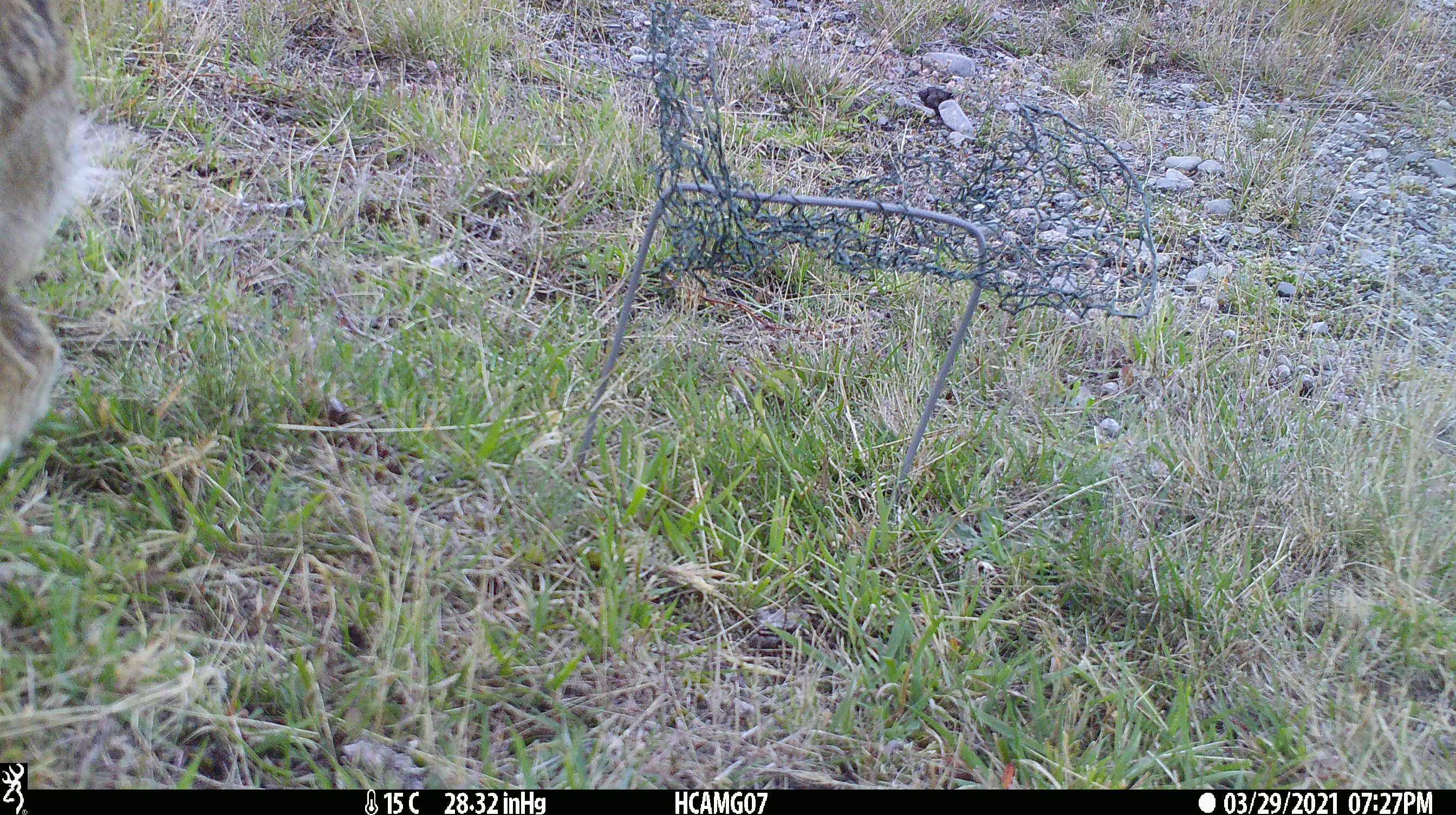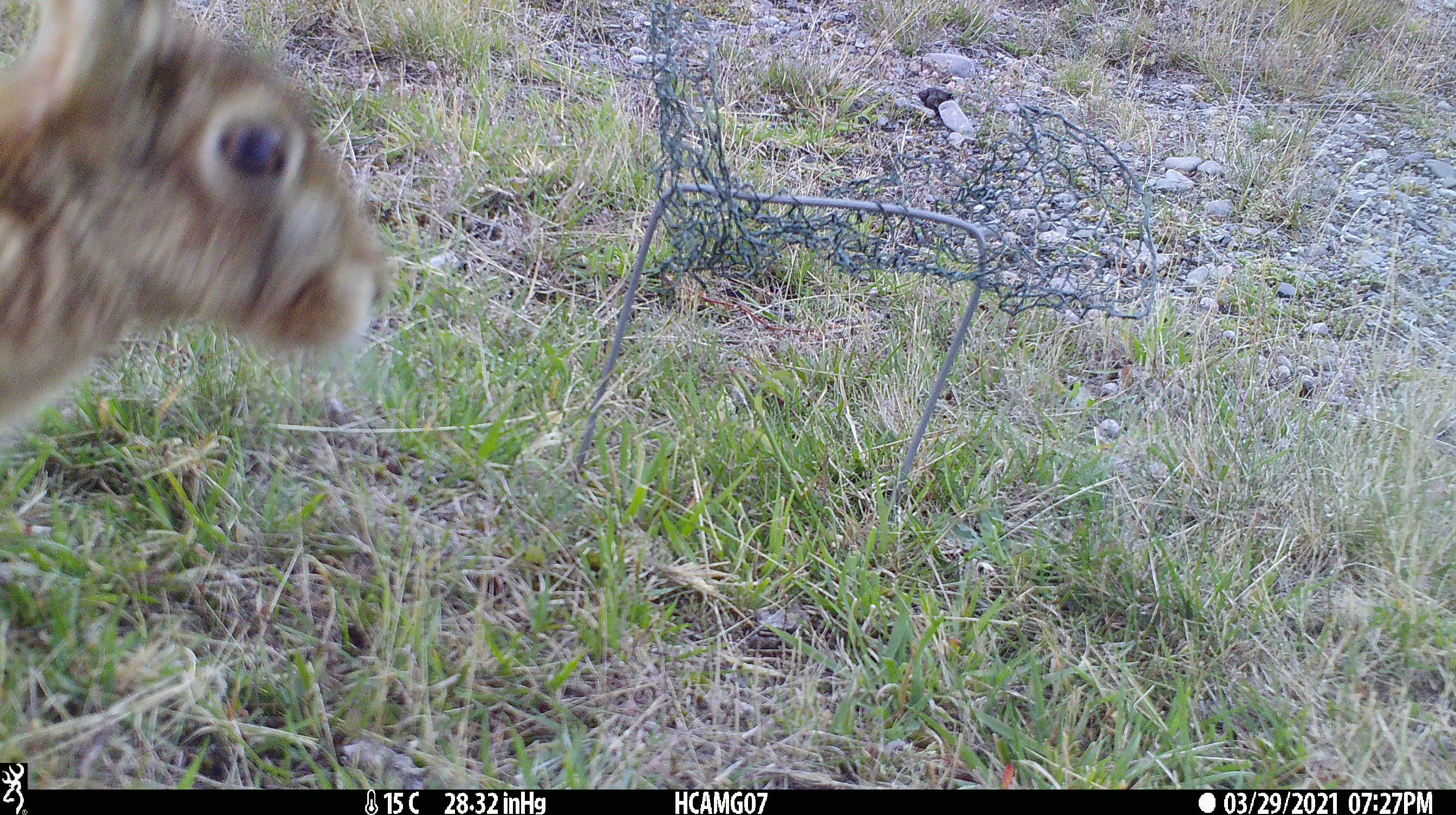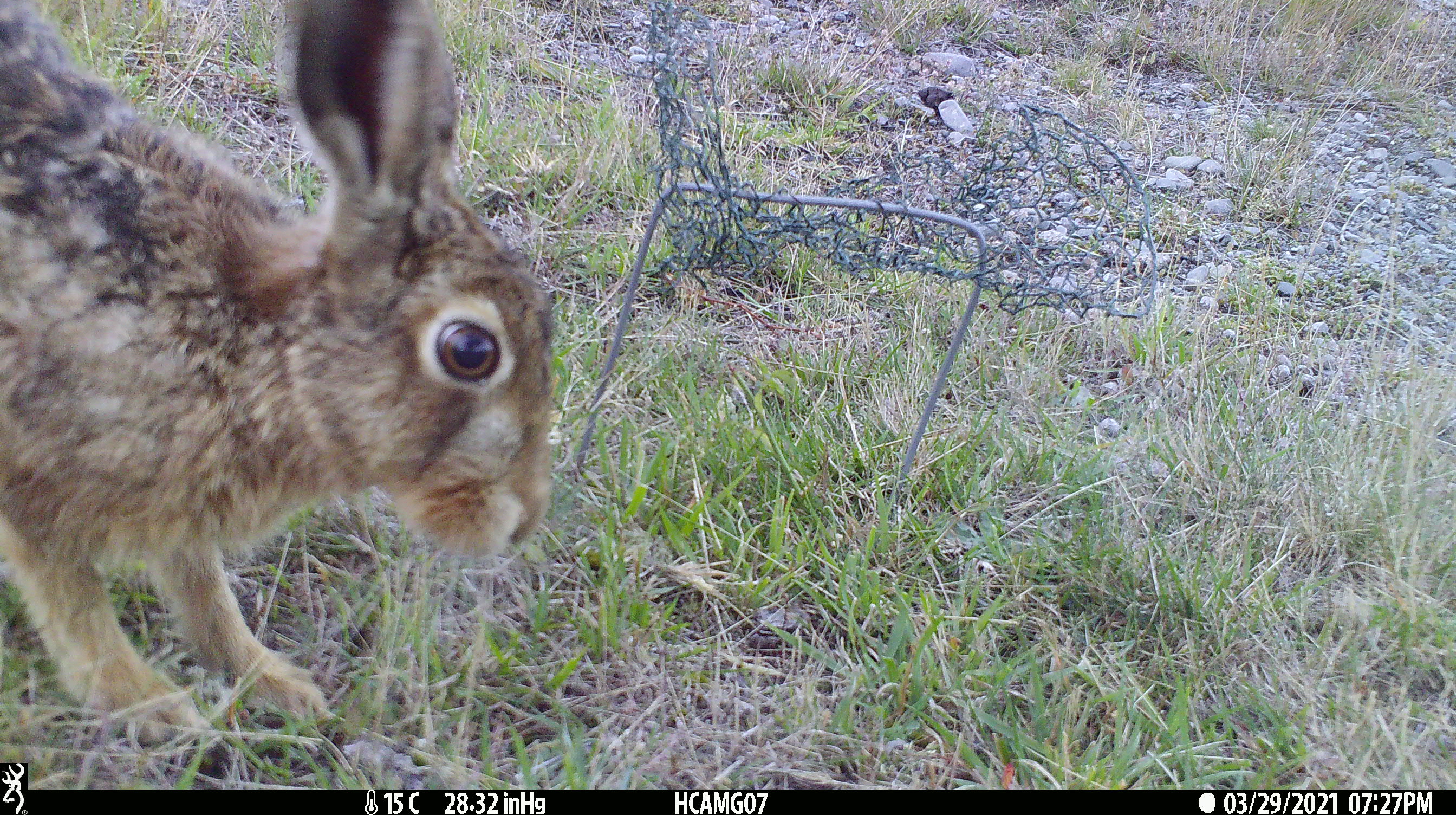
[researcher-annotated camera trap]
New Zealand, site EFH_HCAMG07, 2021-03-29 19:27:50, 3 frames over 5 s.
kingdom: Animalia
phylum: Chordata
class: Mammalia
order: Lagomorpha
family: Leporidae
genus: Lepus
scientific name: Lepus europaeus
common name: brown hare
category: hare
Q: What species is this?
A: Hare (brown hare) (Lepus europaeus).